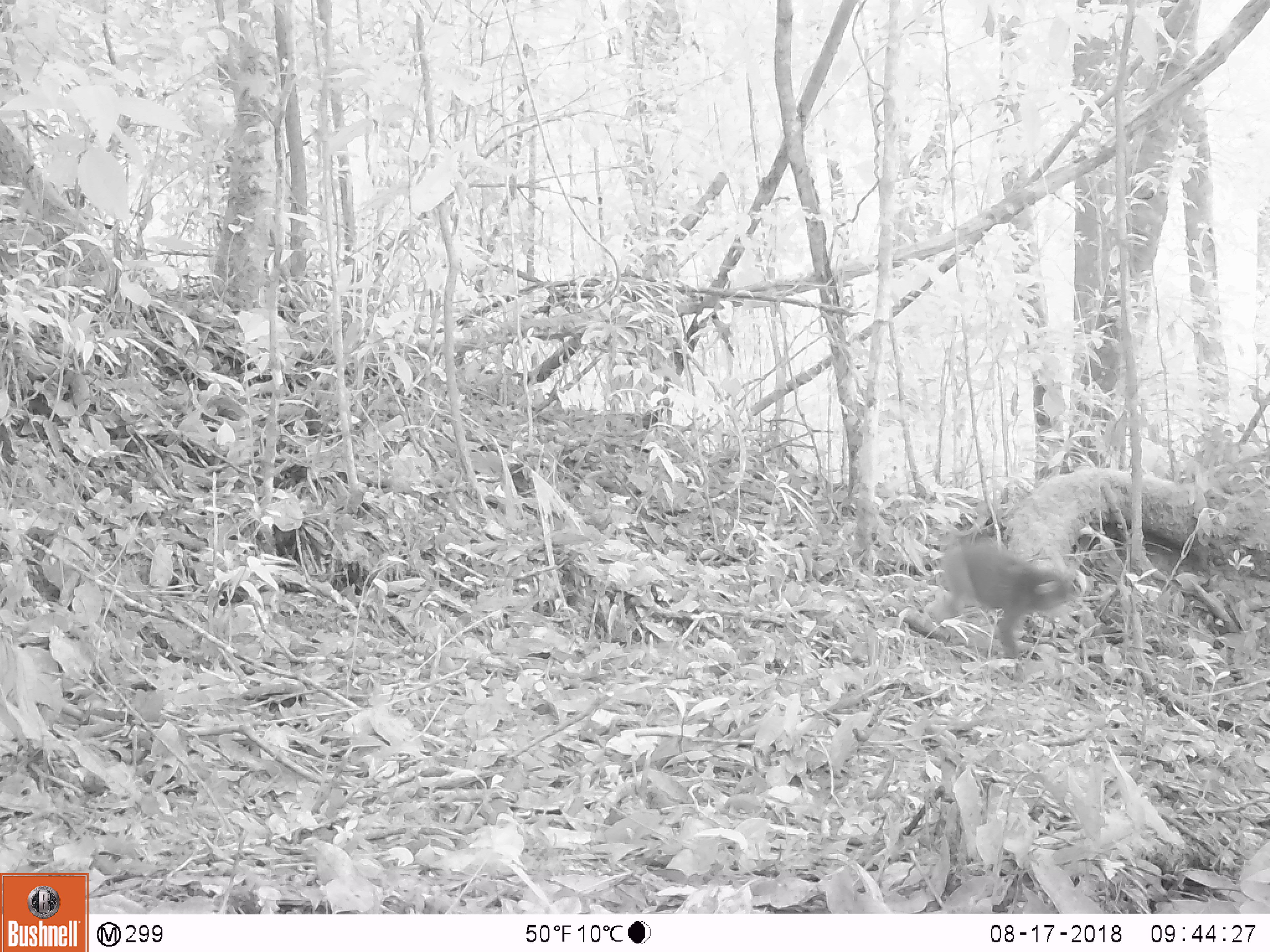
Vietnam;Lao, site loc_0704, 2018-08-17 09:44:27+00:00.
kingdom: Animalia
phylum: Chordata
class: Mammalia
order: Primates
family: Cercopithecidae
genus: Macaca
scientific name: Macaca arctoides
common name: stump-tailed macaque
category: stump tailed macaque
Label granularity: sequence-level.